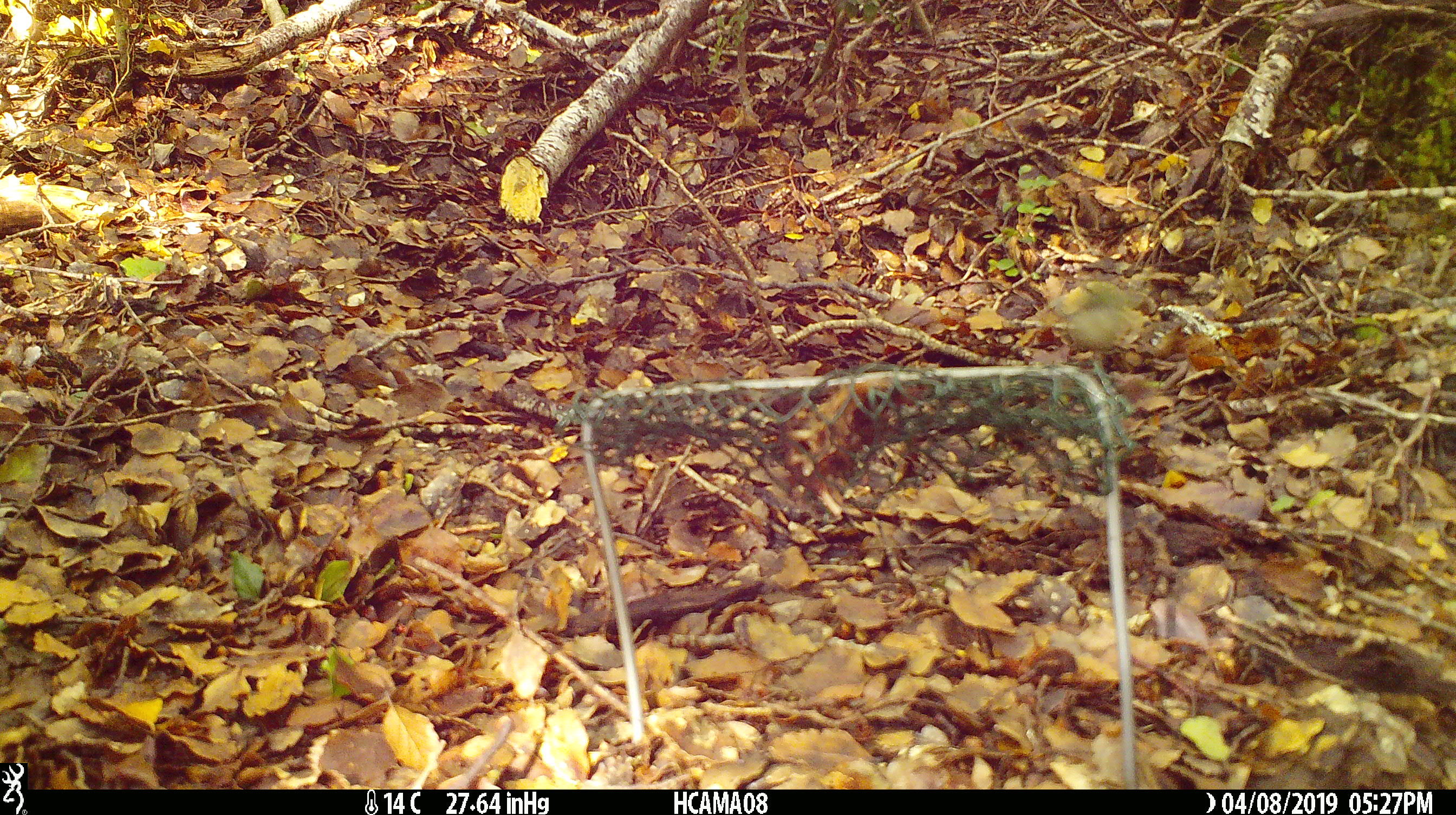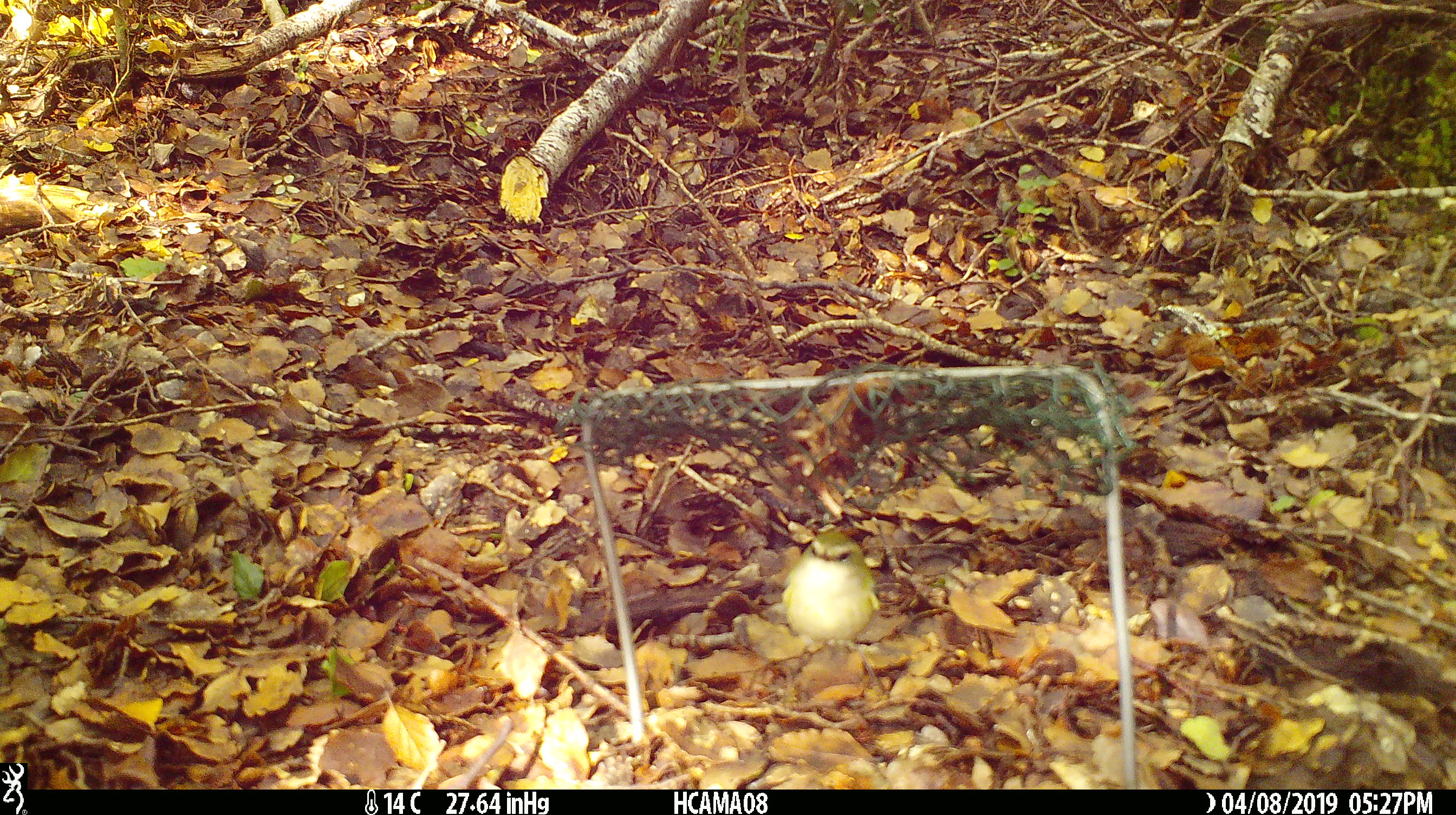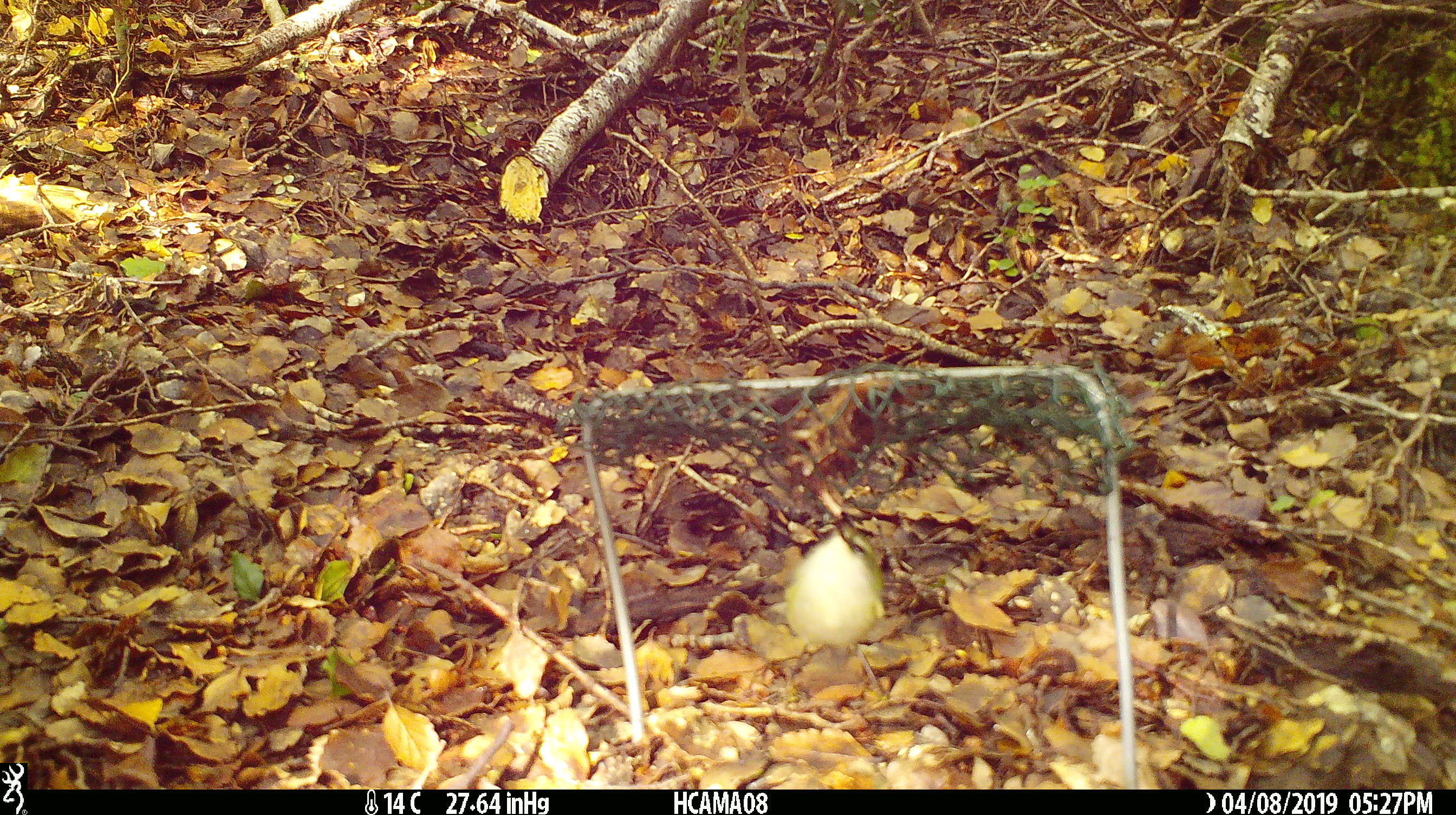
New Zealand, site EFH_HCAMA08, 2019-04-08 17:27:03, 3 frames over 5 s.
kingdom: Animalia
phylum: Chordata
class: Aves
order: Passeriformes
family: Acanthisittidae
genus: Acanthisitta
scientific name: Acanthisitta chloris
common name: rifleman